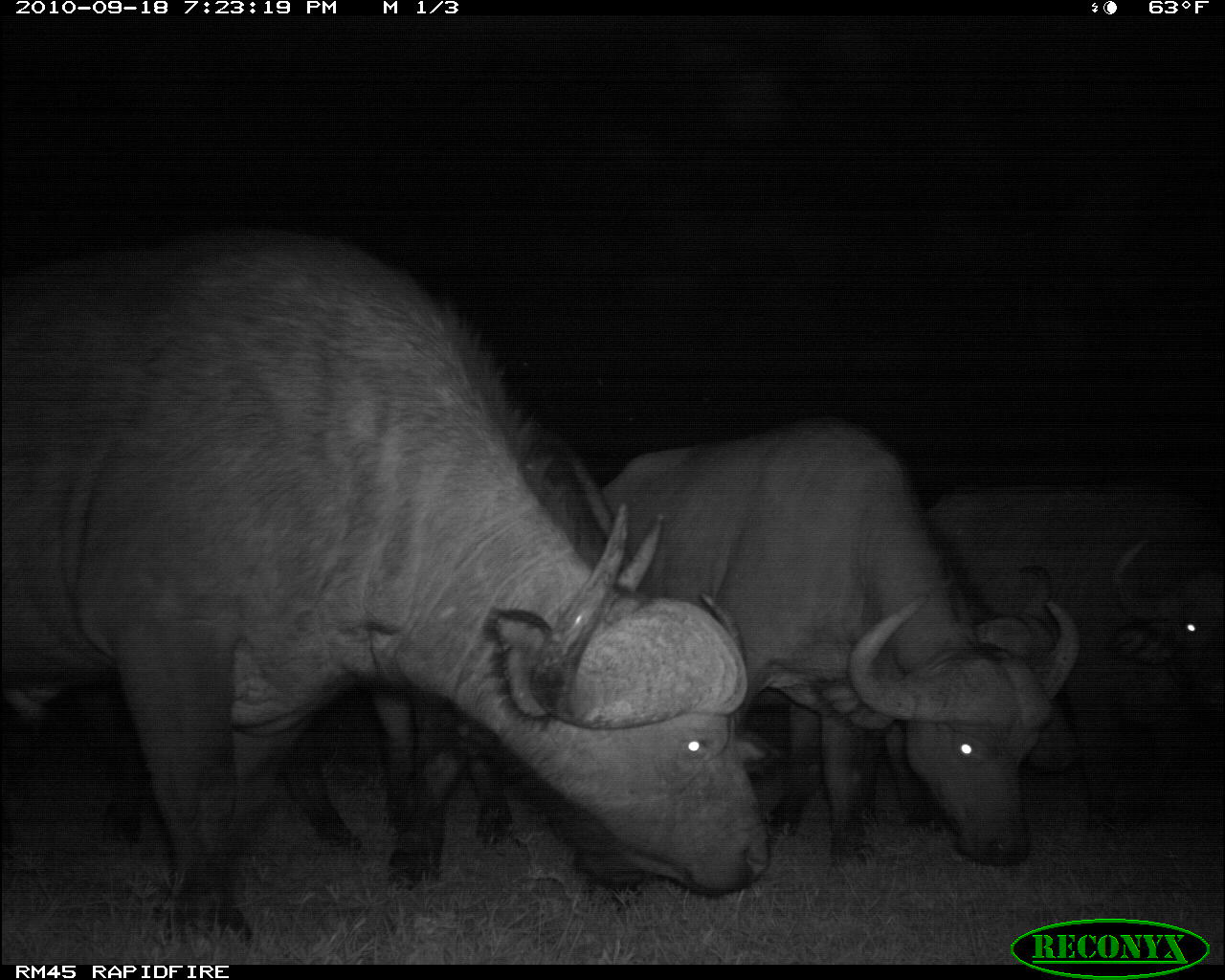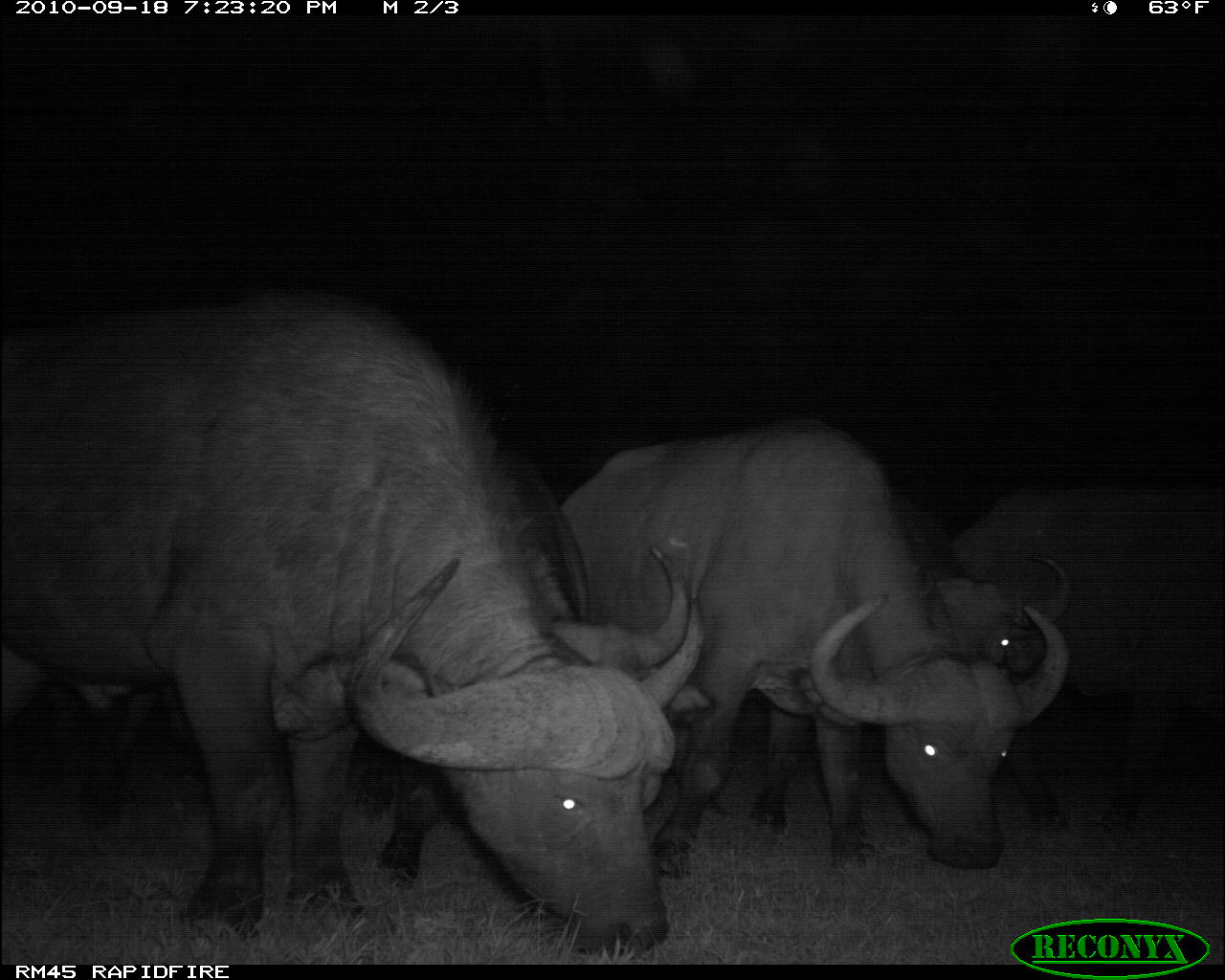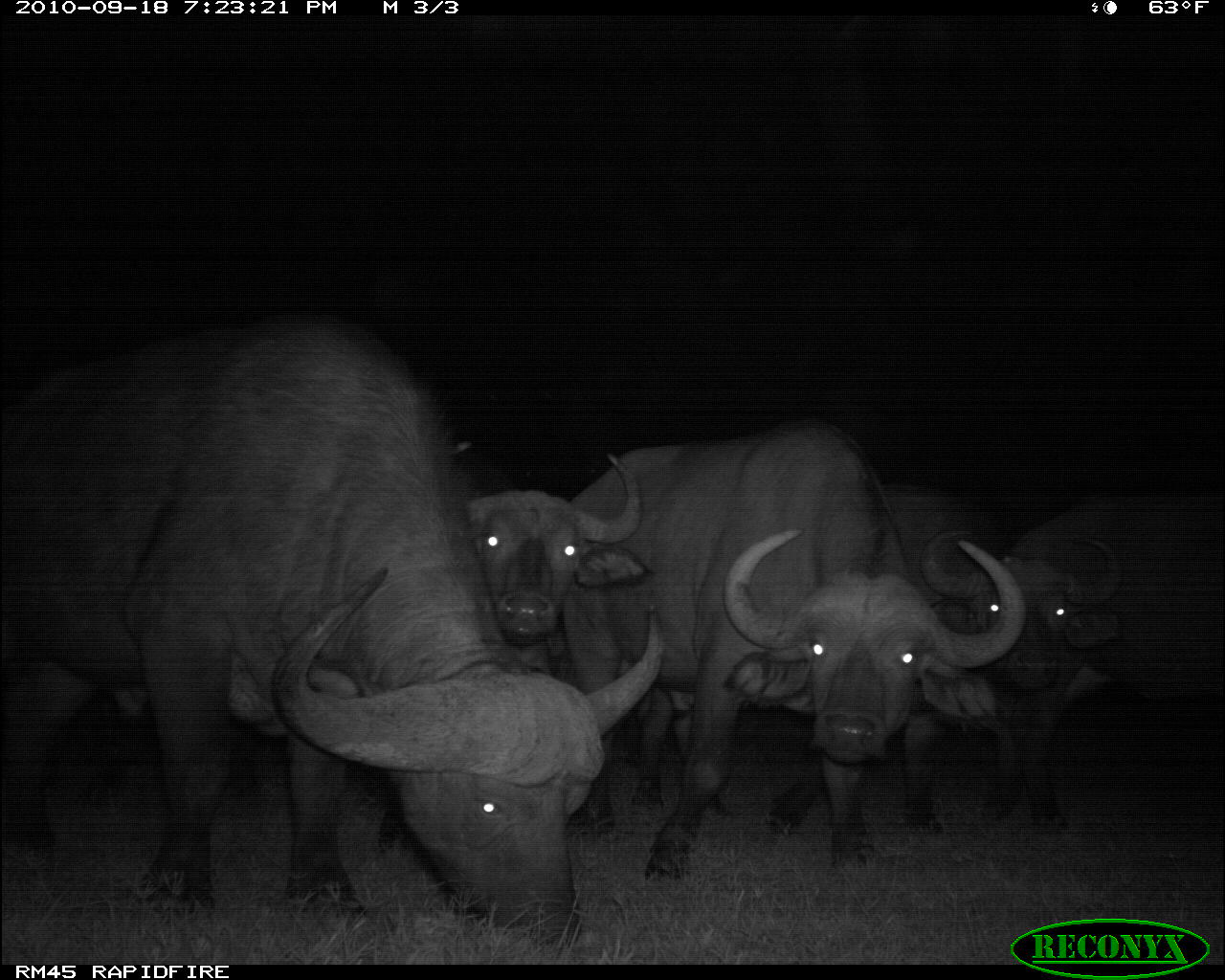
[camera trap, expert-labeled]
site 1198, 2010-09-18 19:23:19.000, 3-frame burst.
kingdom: Animalia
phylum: Chordata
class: Mammalia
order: Artiodactyla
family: Bovidae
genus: Syncerus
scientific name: Syncerus caffer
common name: african buffalo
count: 5